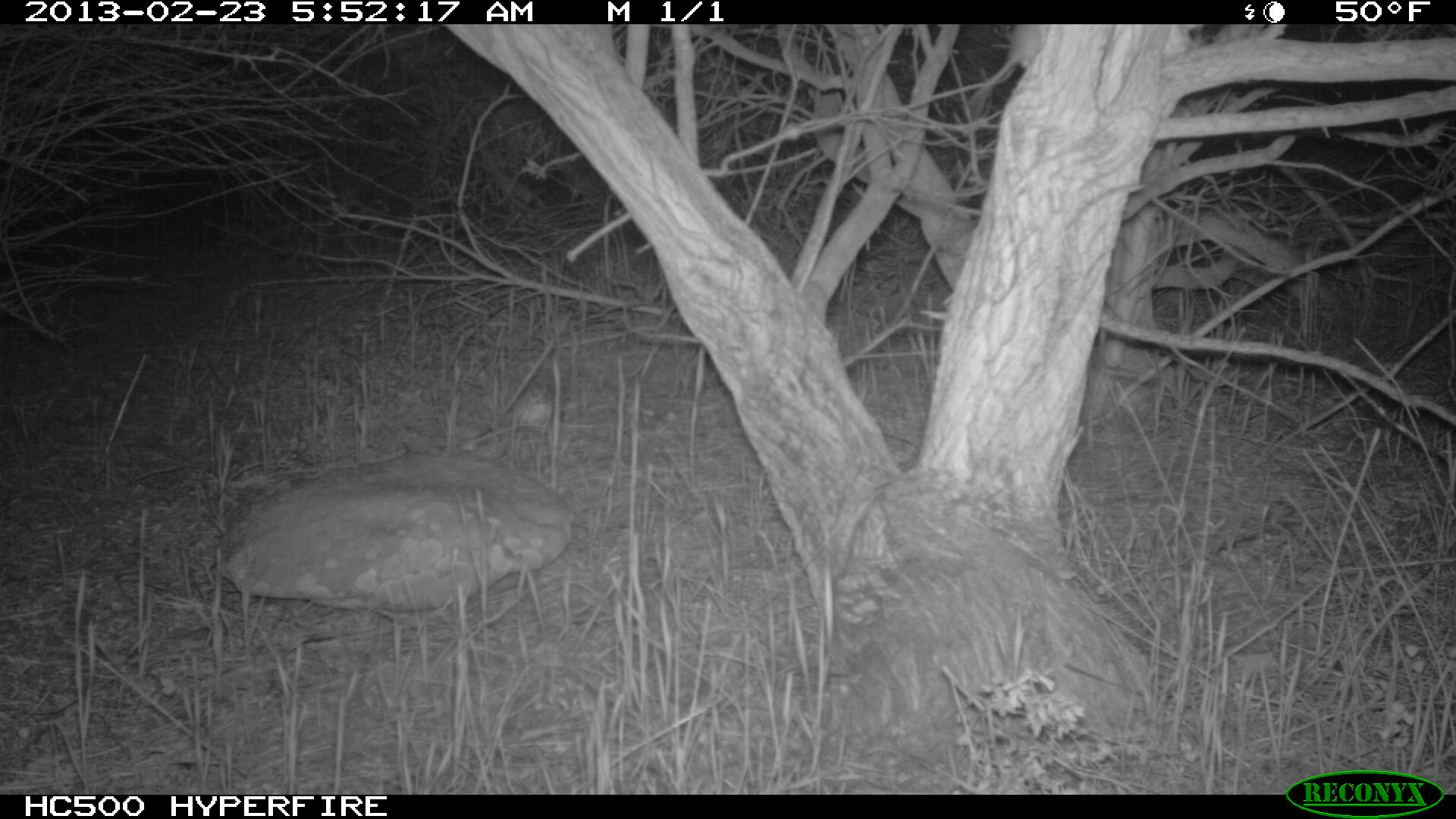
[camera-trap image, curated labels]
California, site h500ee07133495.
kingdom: Animalia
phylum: Chordata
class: Mammalia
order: Rodentia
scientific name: Rodentia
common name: rodent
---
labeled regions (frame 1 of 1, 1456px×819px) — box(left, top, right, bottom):
rodent: box(971, 24, 1050, 100)